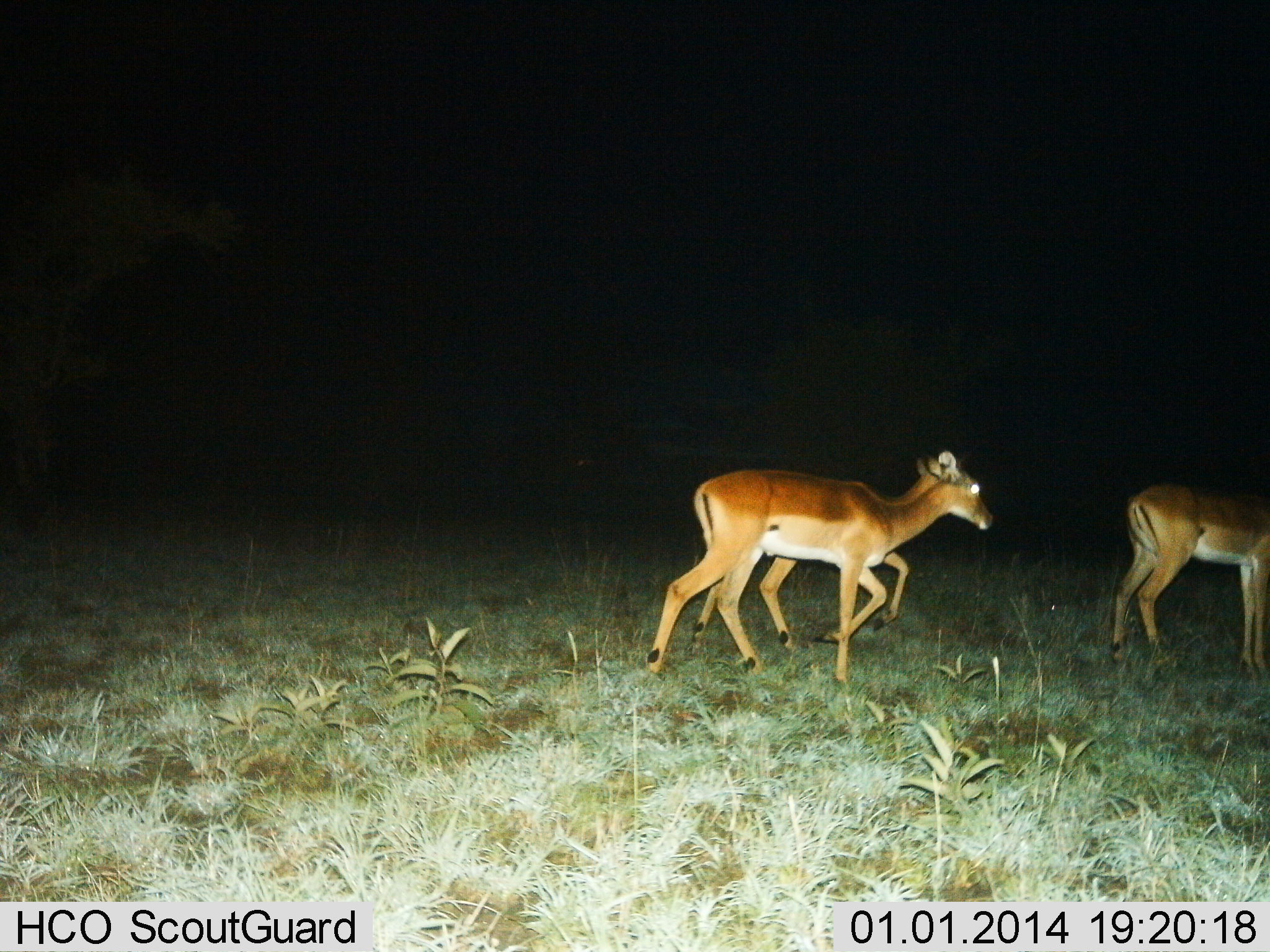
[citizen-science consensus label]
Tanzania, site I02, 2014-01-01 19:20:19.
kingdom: Animalia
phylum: Chordata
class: Mammalia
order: Artiodactyla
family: Bovidae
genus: Aepyceros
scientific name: Aepyceros melampus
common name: impala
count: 3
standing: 30%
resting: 0%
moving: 90%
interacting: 0%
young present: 0%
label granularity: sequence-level